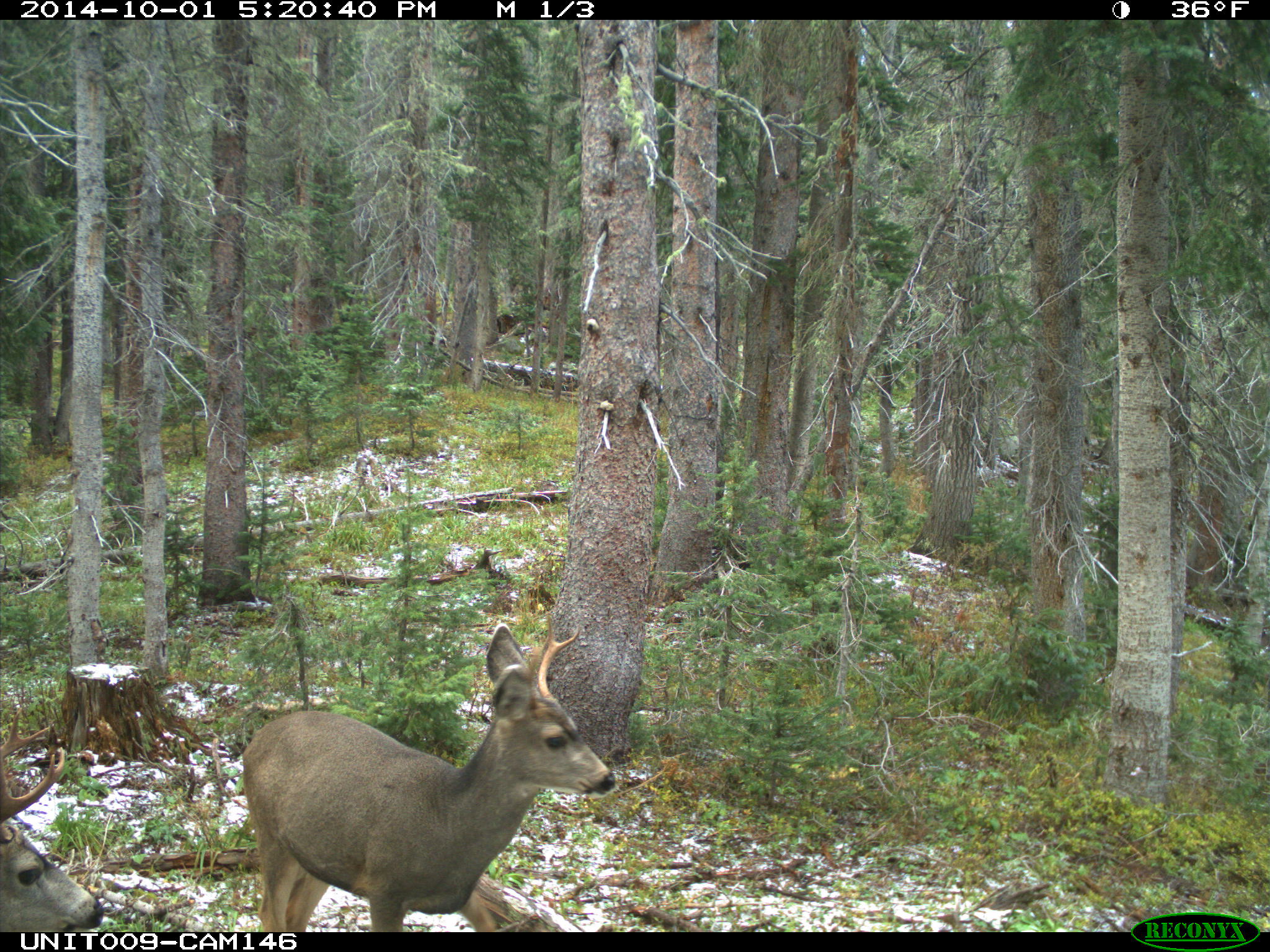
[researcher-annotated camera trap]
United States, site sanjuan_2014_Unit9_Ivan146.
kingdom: Animalia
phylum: Chordata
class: Mammalia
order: Artiodactyla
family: Cervidae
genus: Odocoileus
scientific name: Odocoileus hemionus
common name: mule deer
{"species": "Odocoileus hemionus (mule deer)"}